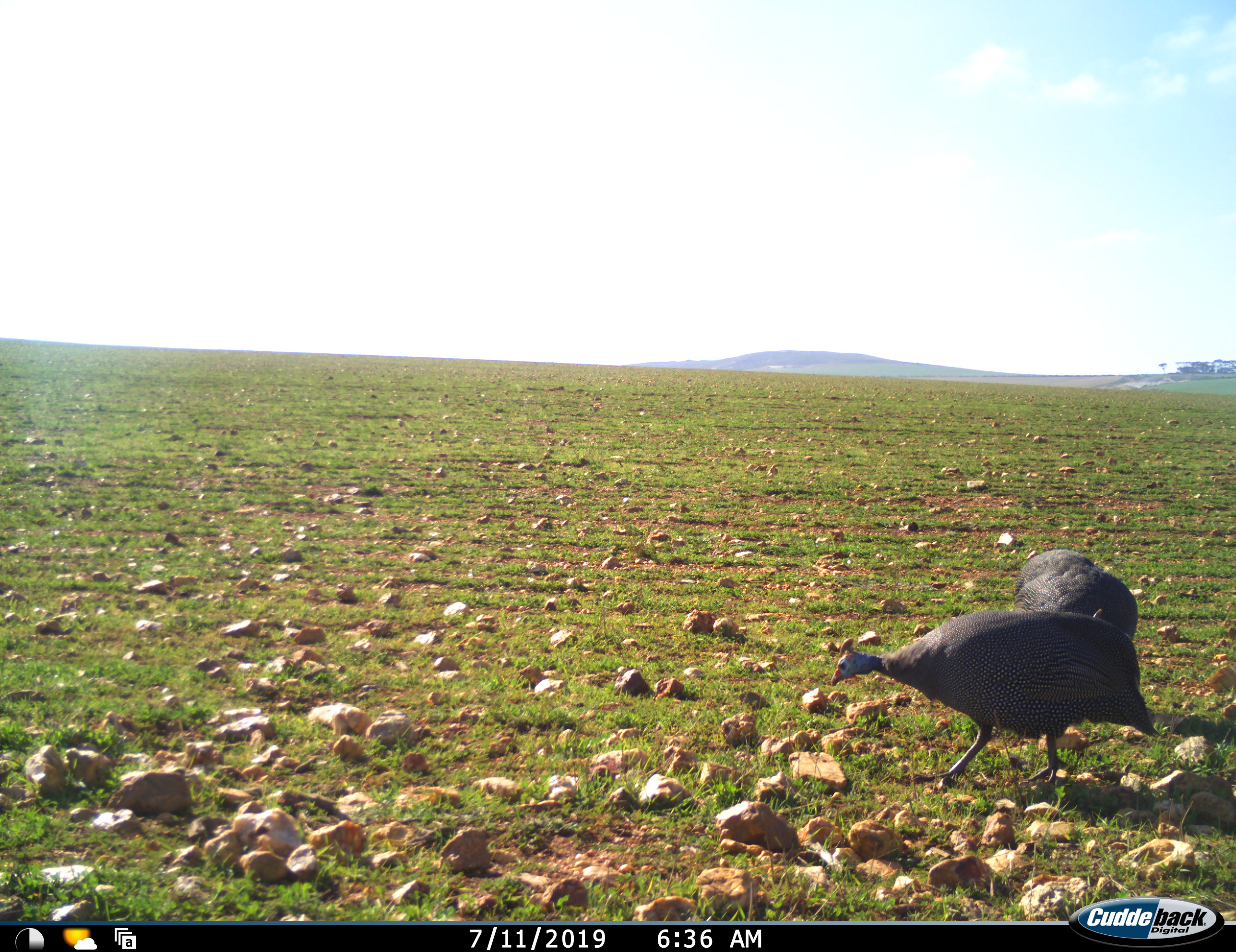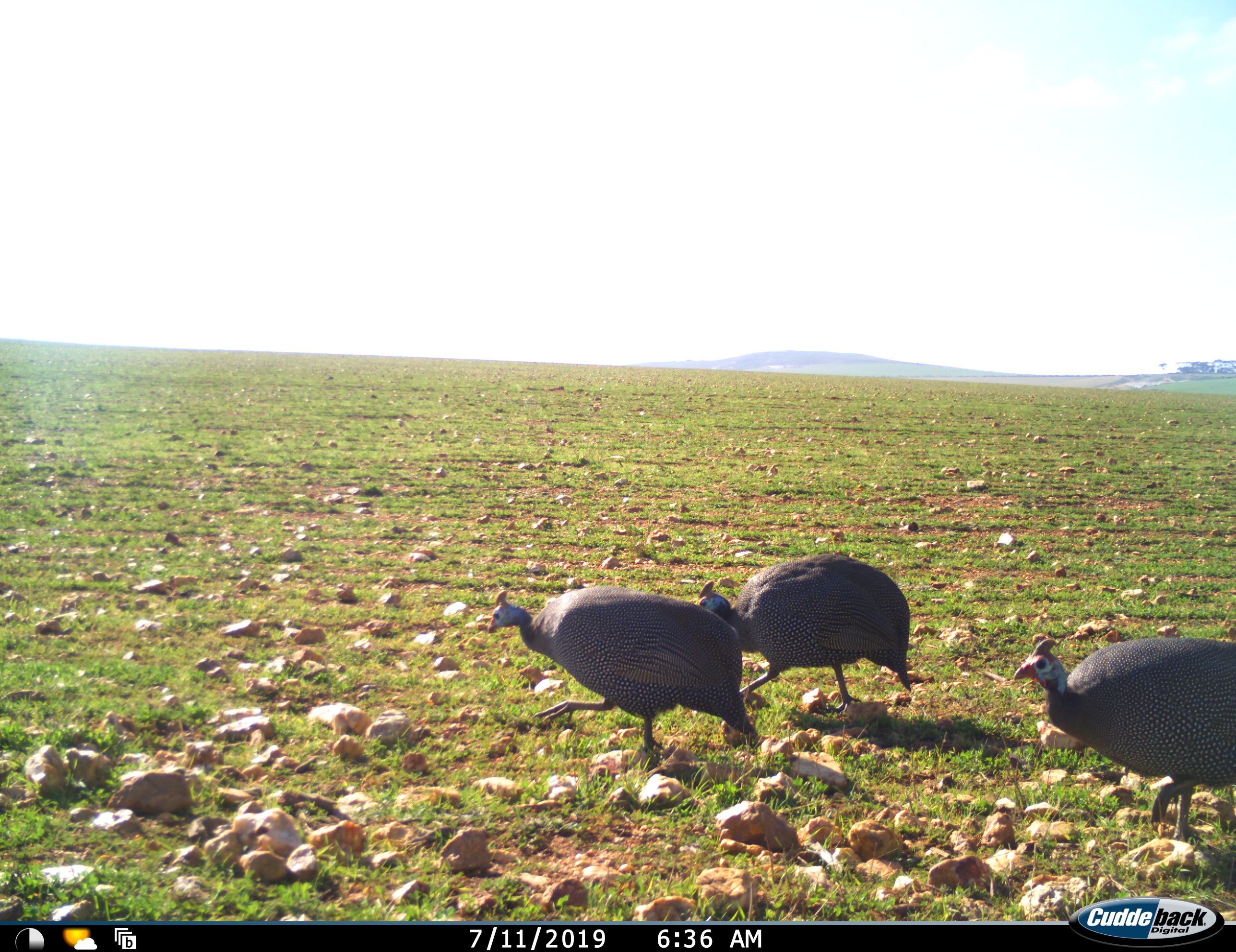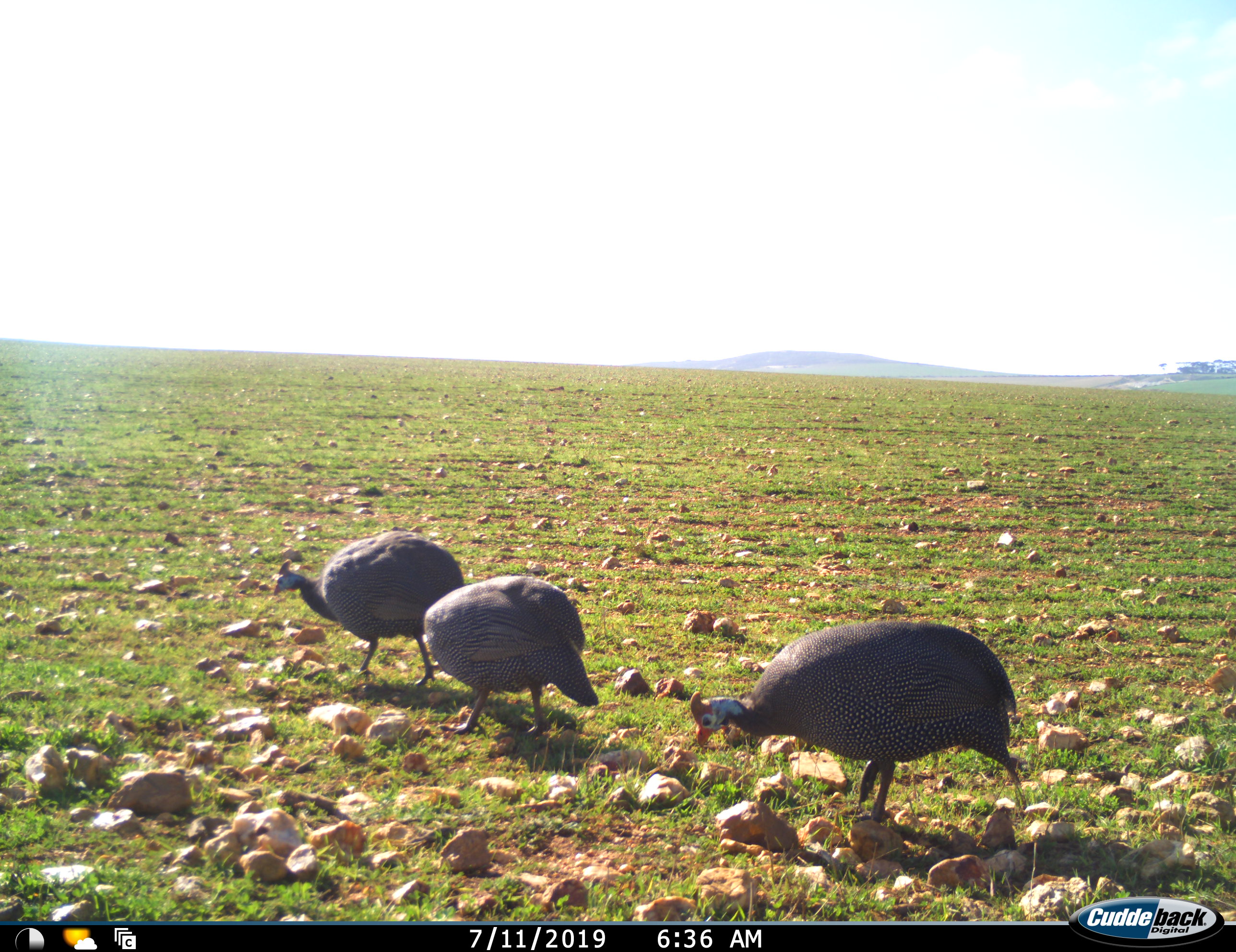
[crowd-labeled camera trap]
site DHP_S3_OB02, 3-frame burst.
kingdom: Animalia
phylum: Chordata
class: Aves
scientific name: Aves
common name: bird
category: birdother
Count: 3.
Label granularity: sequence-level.